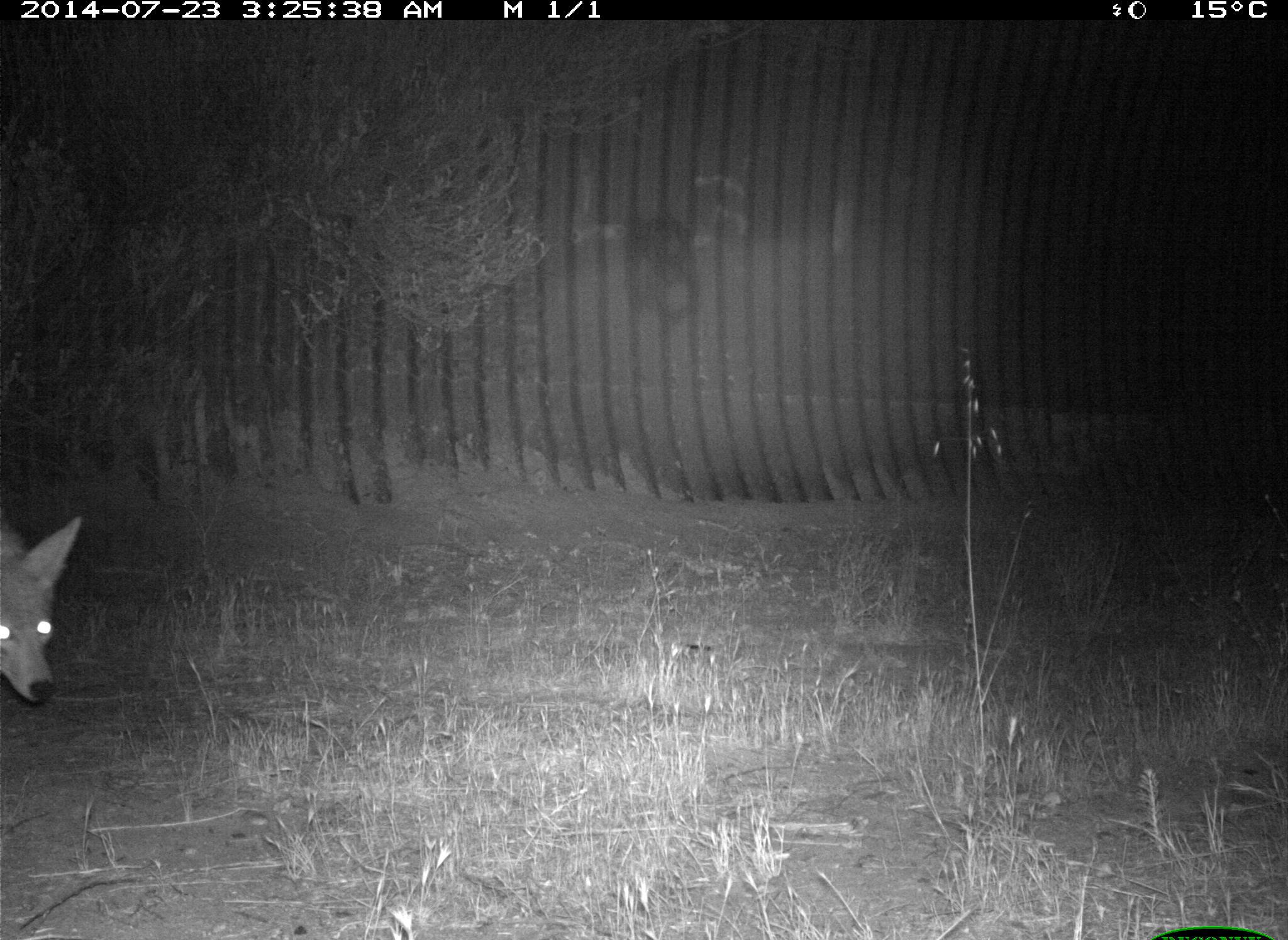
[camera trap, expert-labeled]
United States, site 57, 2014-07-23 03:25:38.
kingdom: Animalia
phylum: Chordata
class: Mammalia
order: Carnivora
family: Canidae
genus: Canis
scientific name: Canis latrans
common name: coyote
Coyote (Canis latrans).